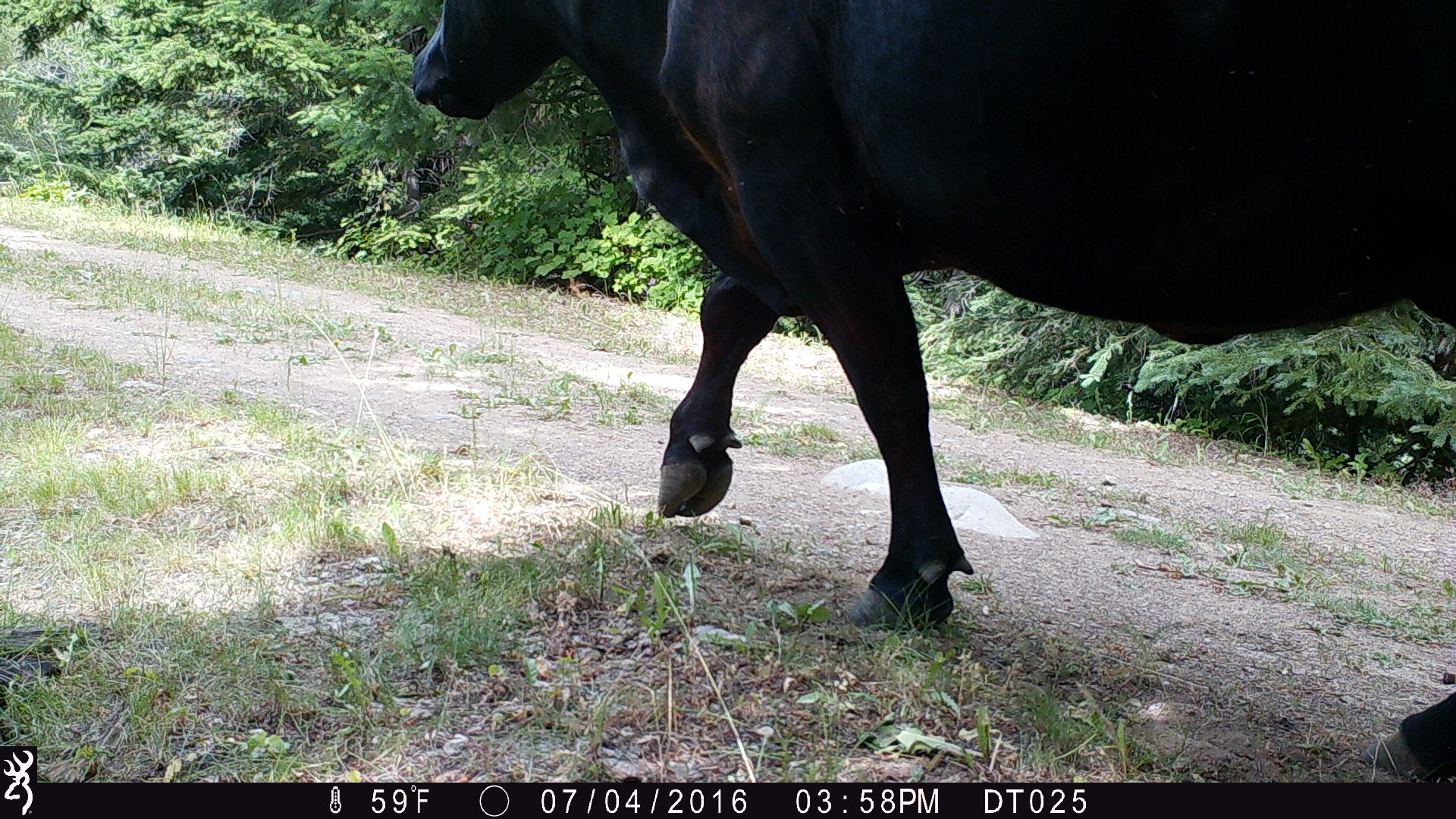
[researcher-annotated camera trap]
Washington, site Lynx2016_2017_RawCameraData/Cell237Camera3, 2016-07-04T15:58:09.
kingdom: Animalia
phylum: Chordata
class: Mammalia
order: Artiodactyla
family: Bovidae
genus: Bos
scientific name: Bos taurus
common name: domestic cattle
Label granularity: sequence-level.